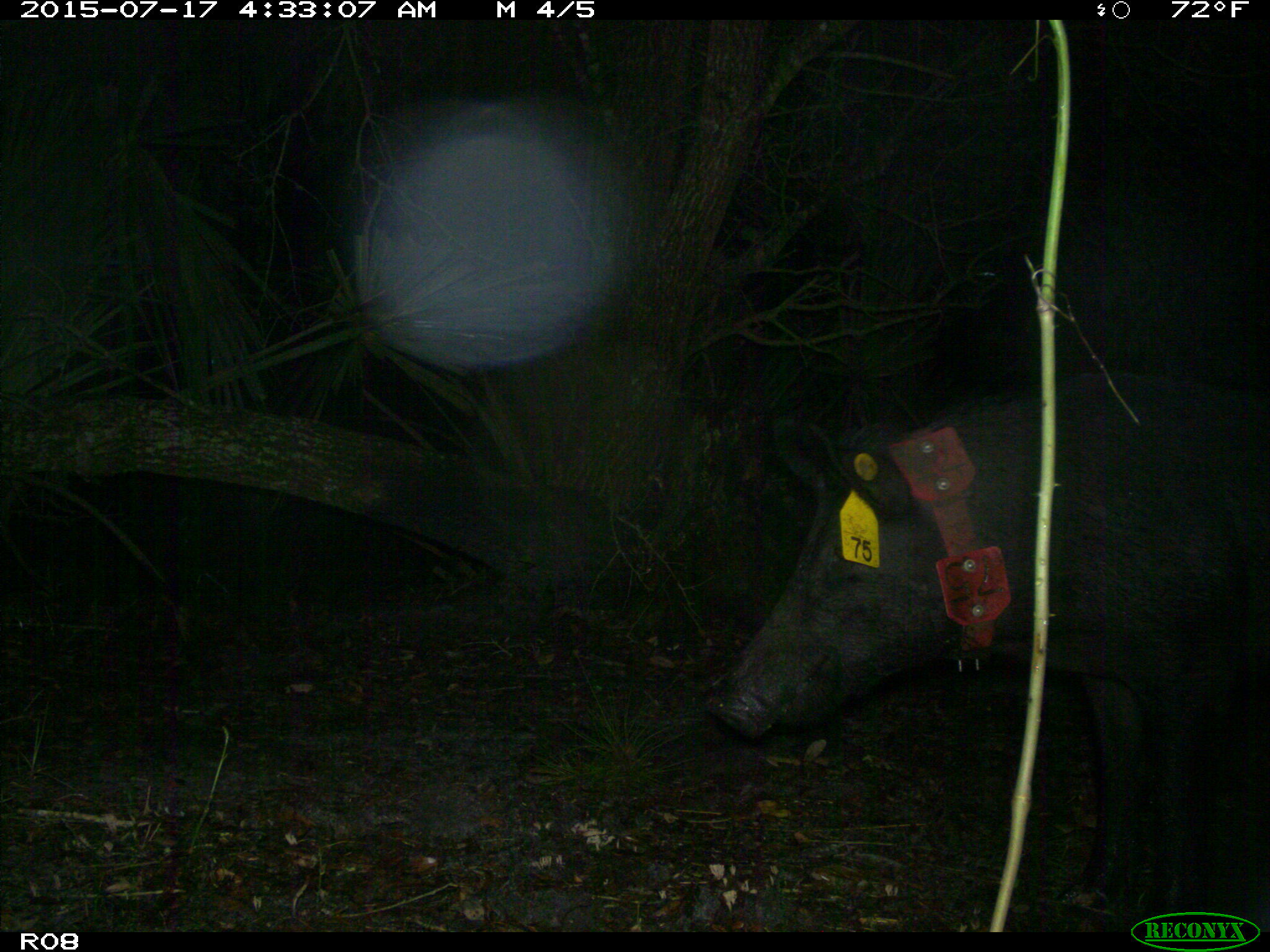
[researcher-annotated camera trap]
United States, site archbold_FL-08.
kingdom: Animalia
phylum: Chordata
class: Mammalia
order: Artiodactyla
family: Suidae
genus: Sus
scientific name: Sus scrofa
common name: wild boar